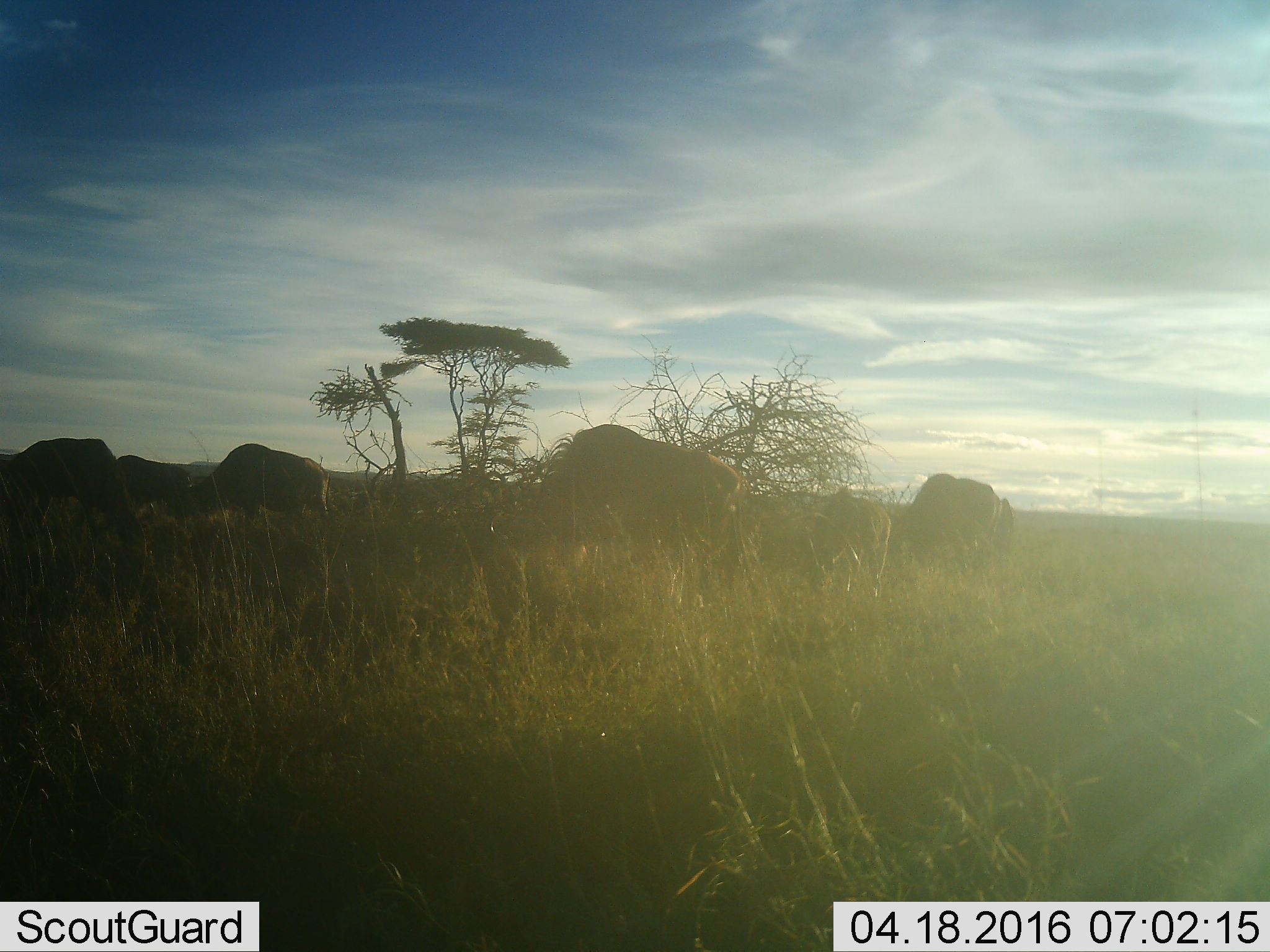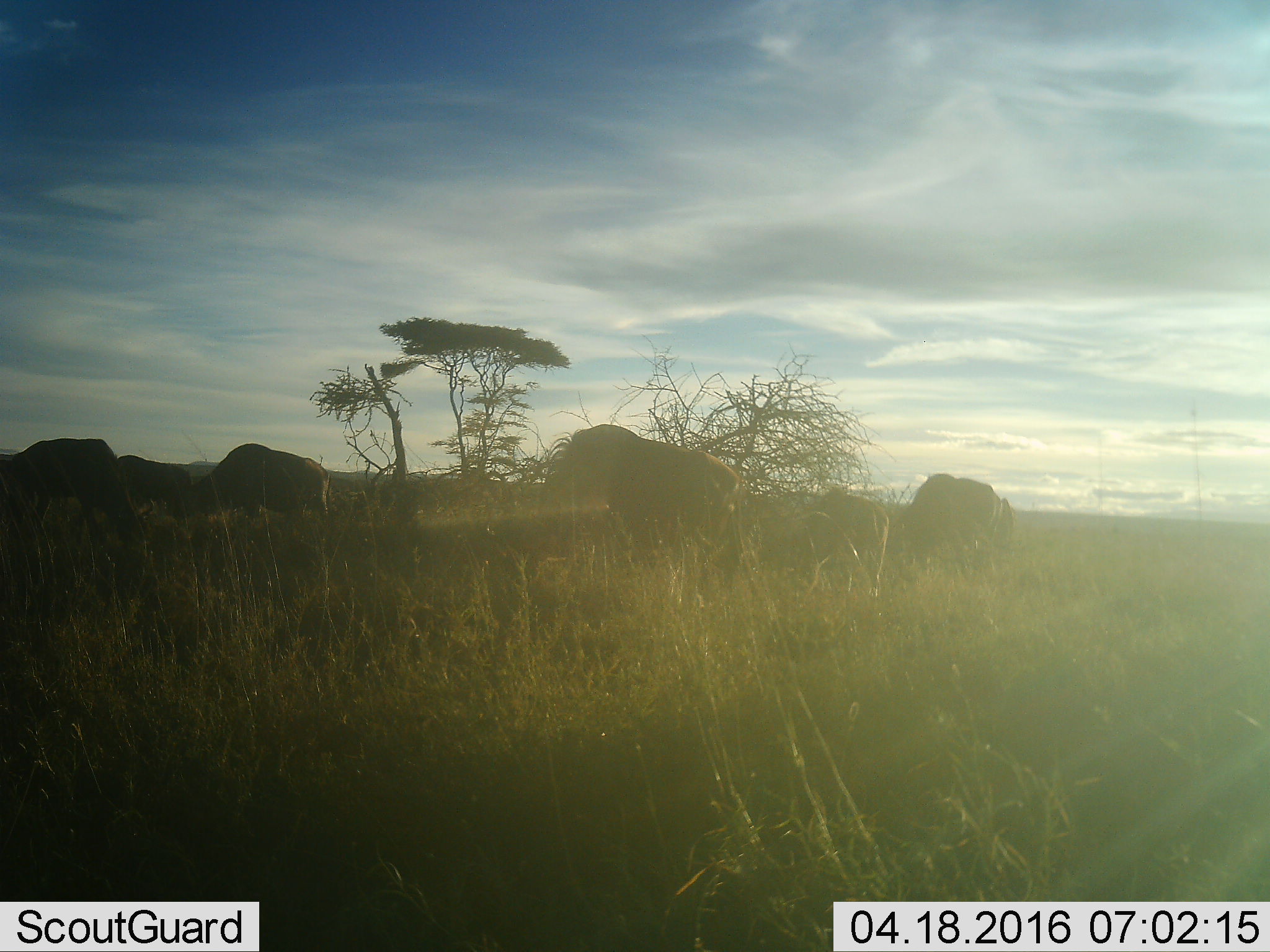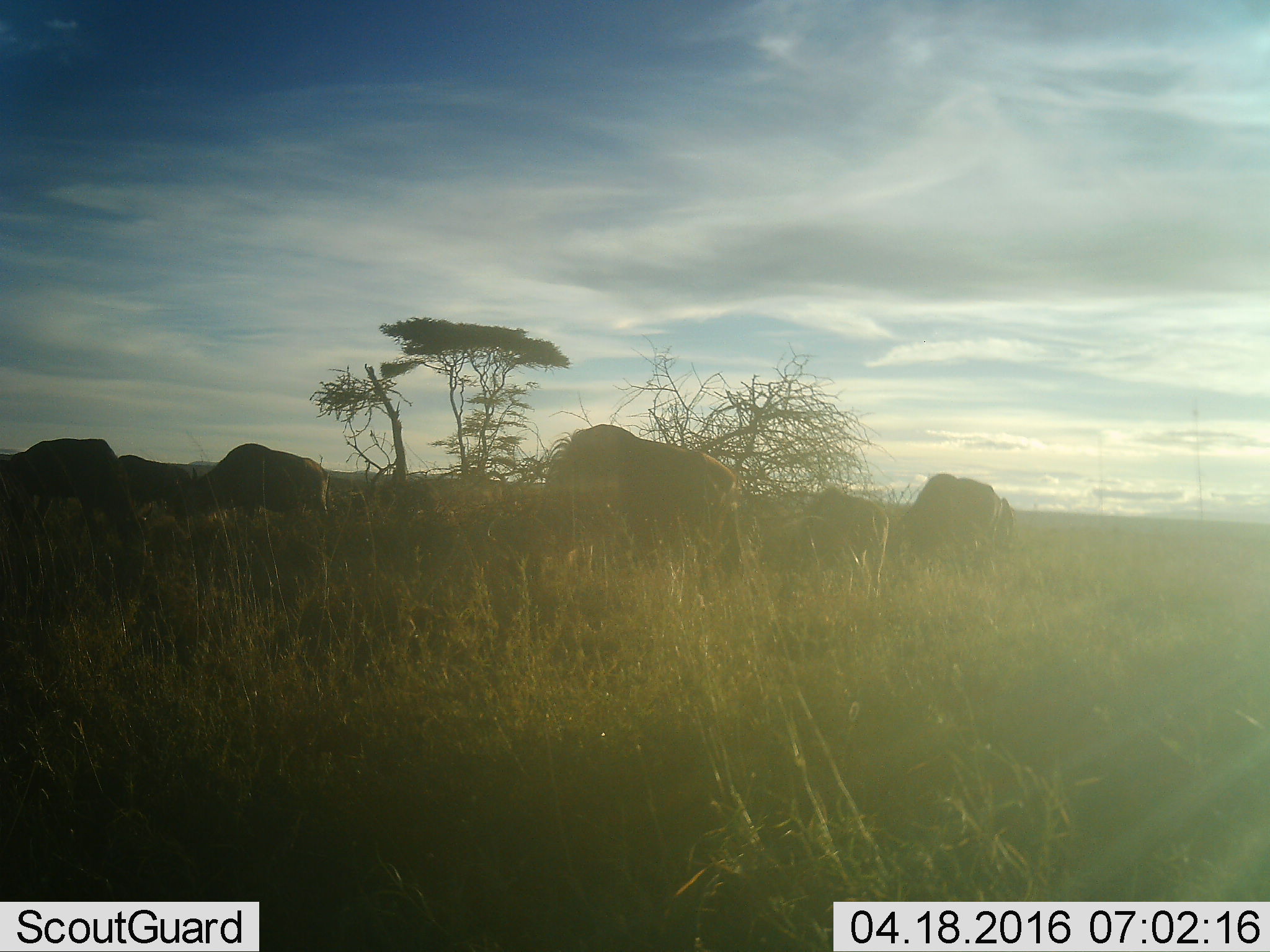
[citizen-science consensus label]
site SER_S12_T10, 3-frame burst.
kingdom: Animalia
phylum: Chordata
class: Mammalia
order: Artiodactyla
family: Bovidae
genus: Connochaetes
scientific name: Connochaetes taurinus taurinus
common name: blue wildebeest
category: wildebeestblue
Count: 6.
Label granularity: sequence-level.